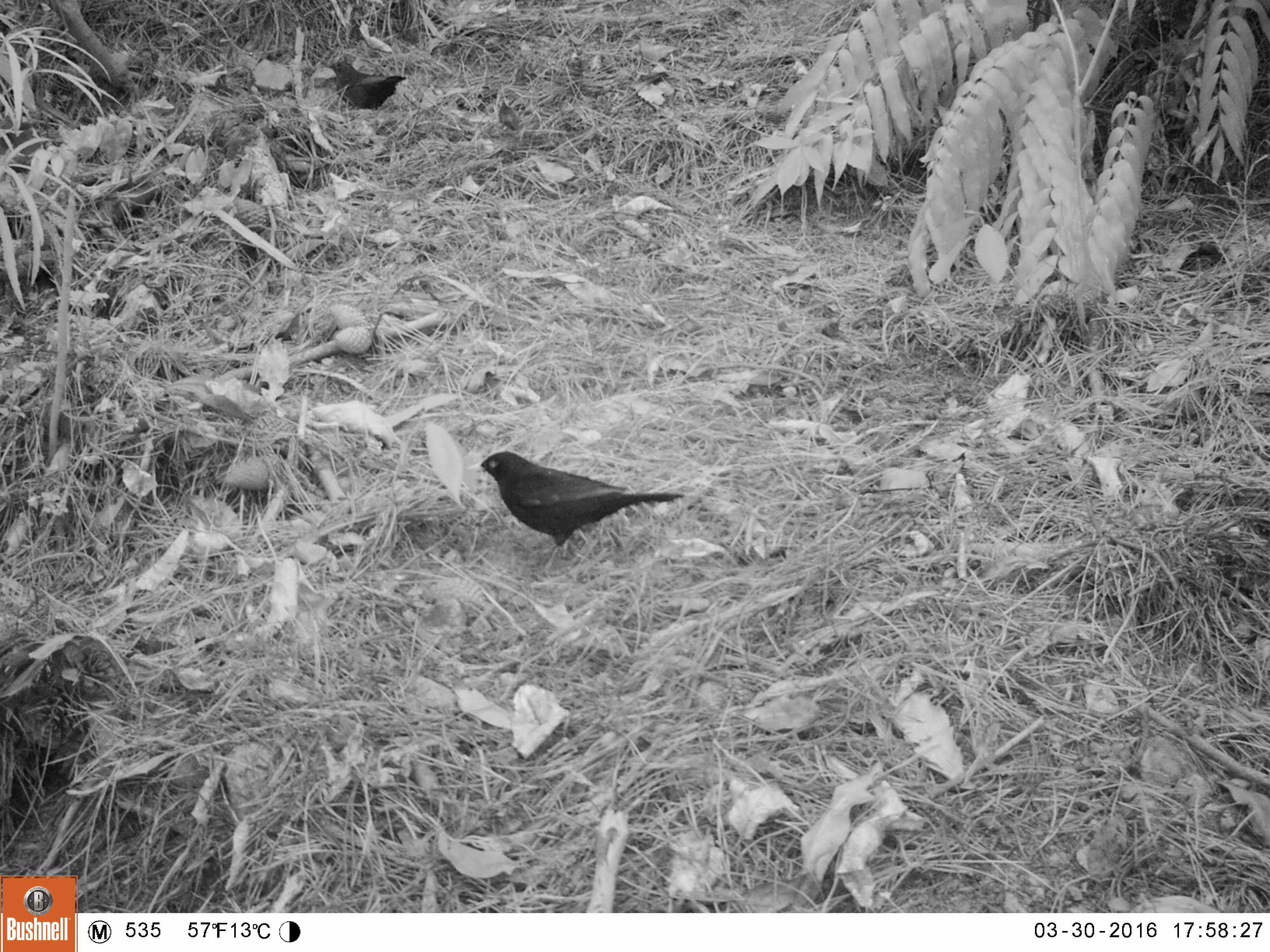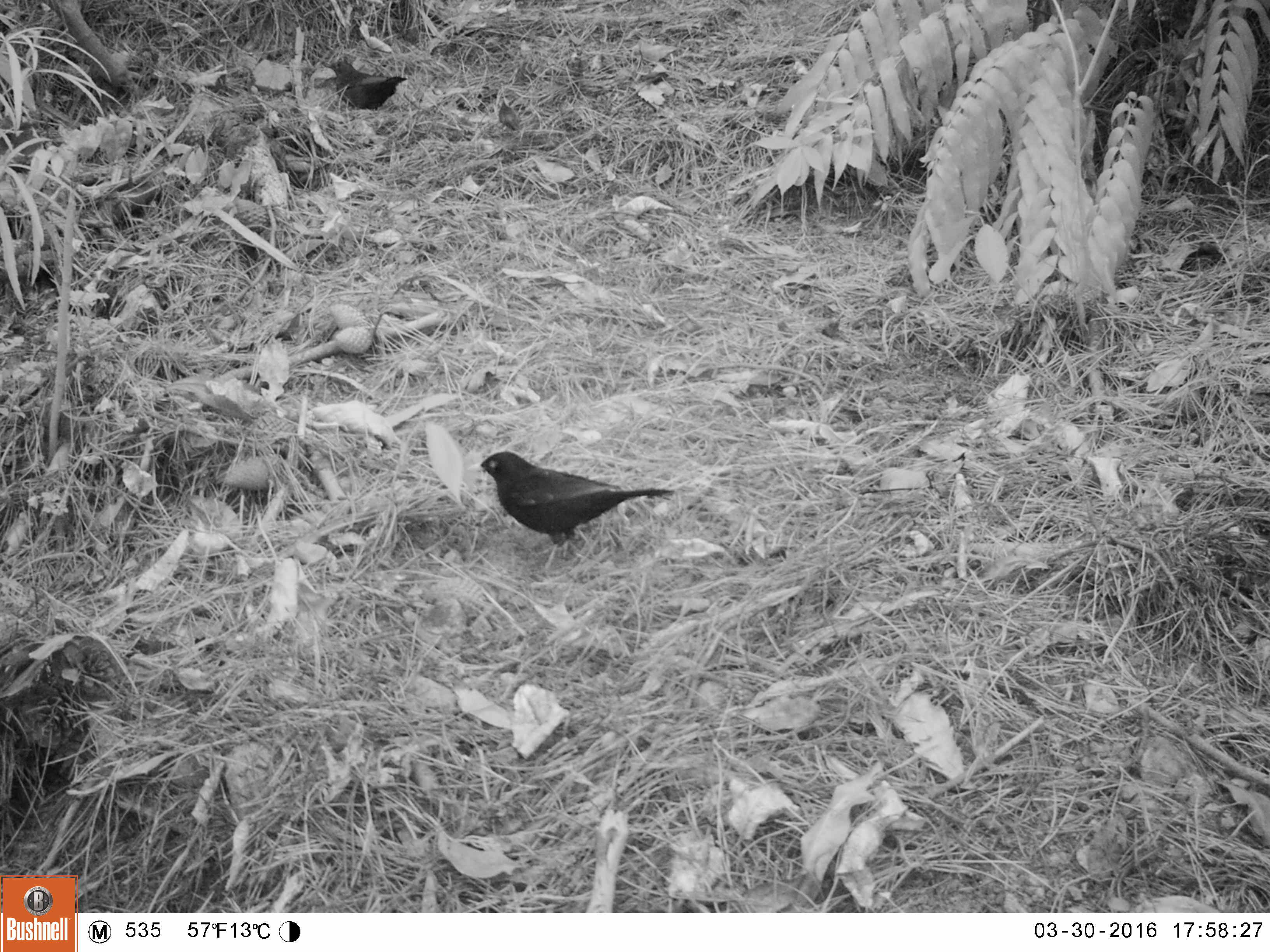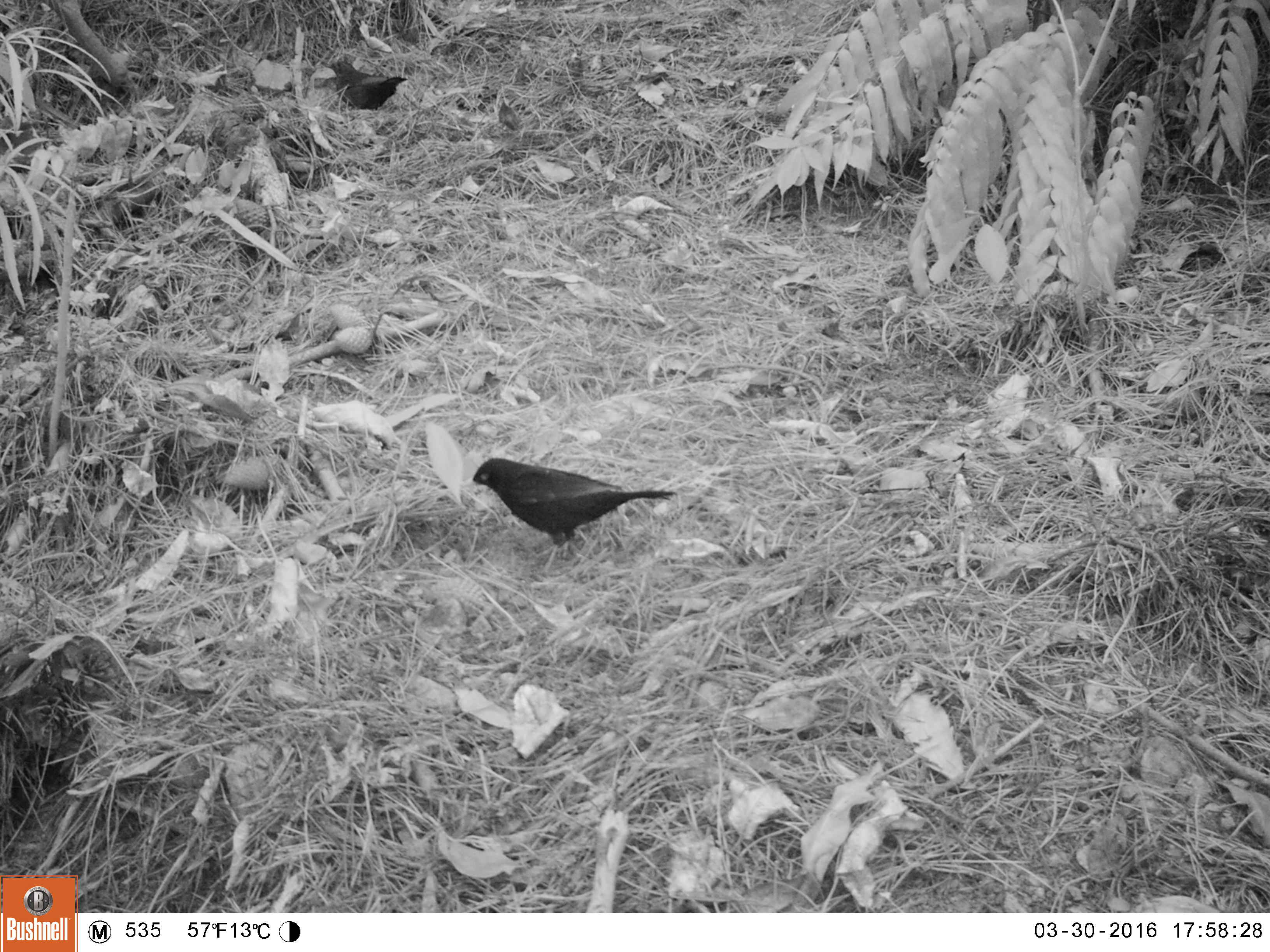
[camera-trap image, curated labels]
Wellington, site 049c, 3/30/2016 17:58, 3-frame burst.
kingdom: Animalia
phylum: Chordata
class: Aves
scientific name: Aves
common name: bird